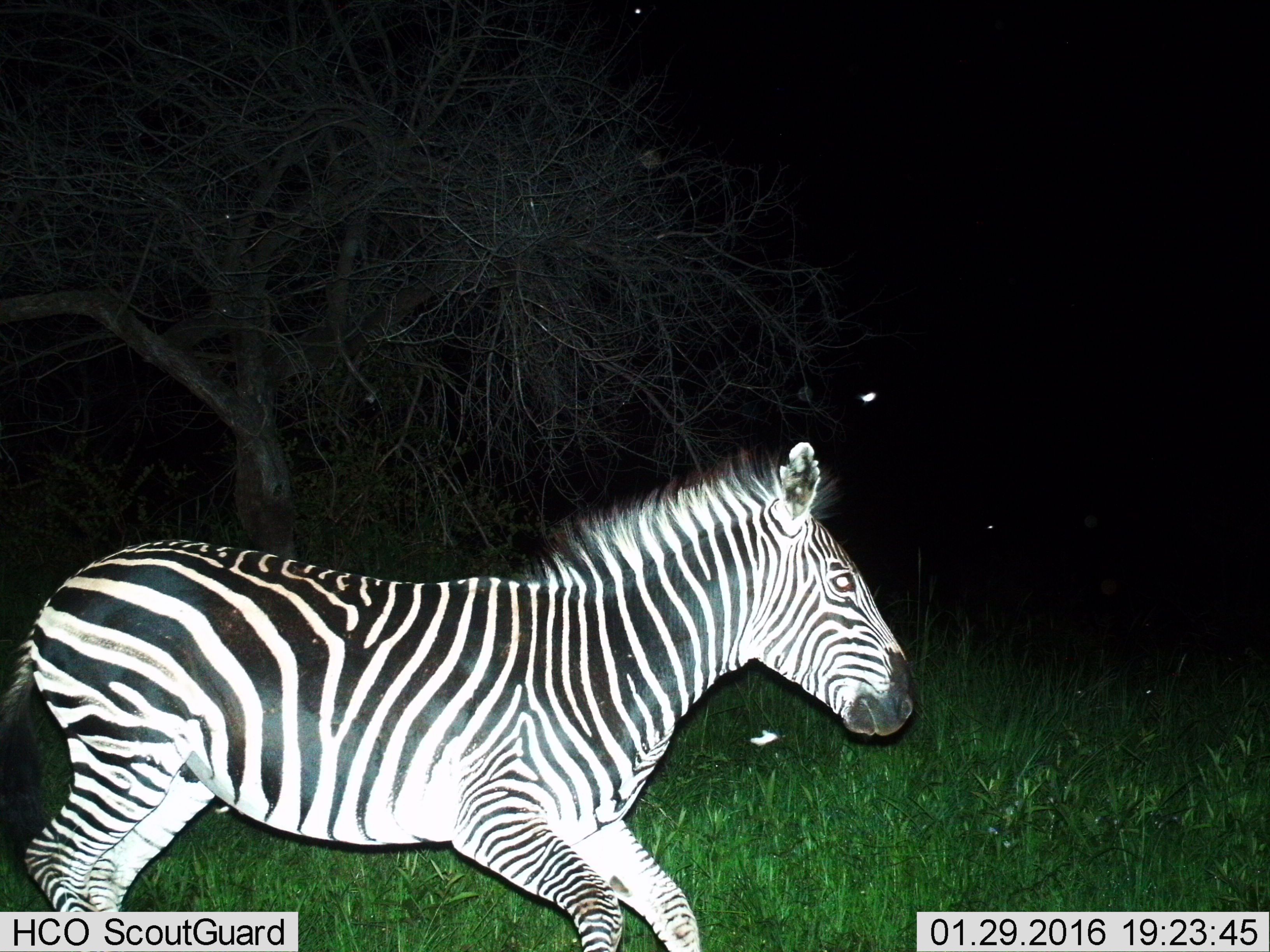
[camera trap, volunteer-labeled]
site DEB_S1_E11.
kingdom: Animalia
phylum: Chordata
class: Mammalia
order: Perissodactyla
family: Equidae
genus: Equus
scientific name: Equus quagga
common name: plains zebra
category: zebraplains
Zebraplains (plains zebra) (Equus quagga), count 1. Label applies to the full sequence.